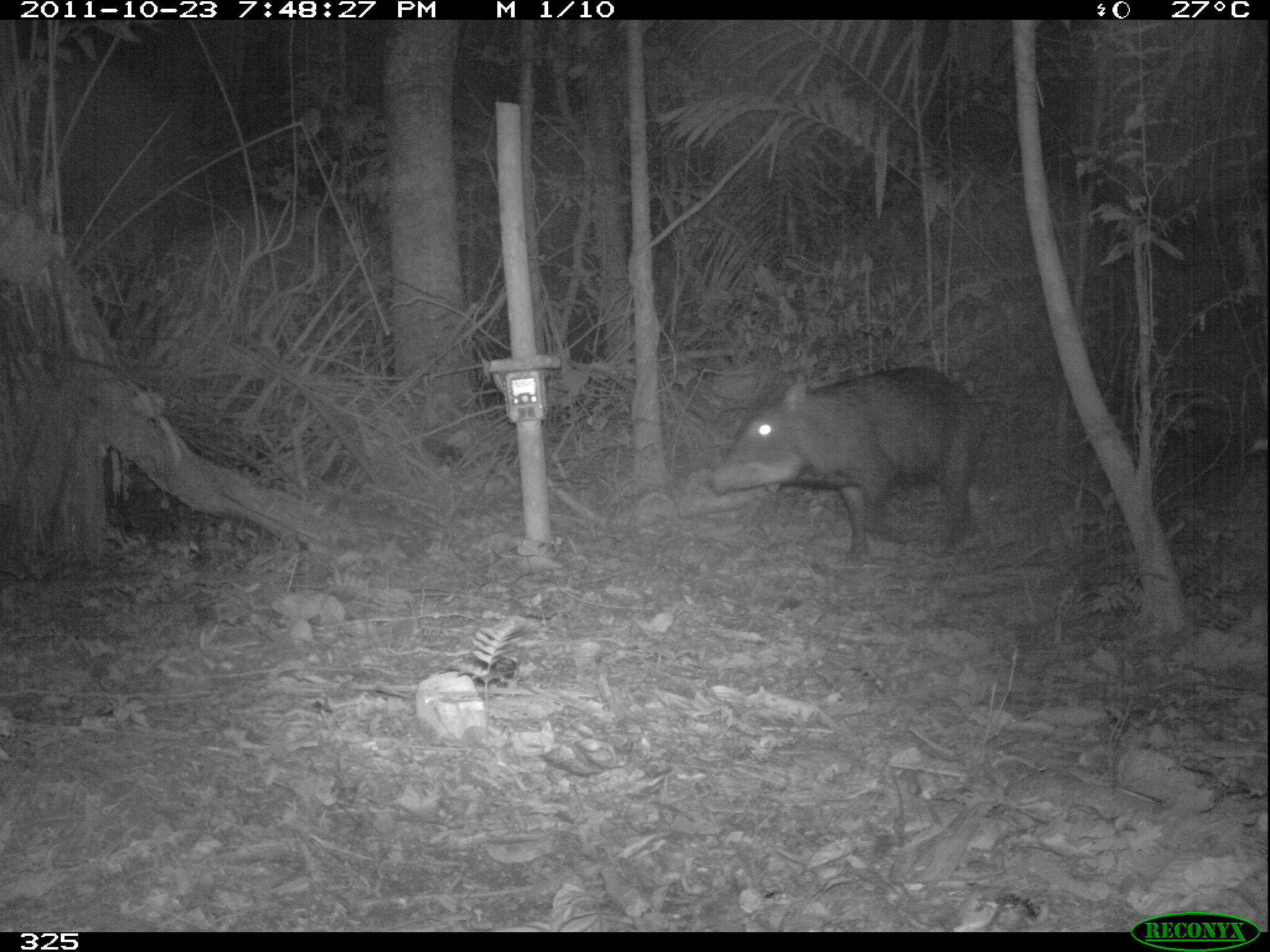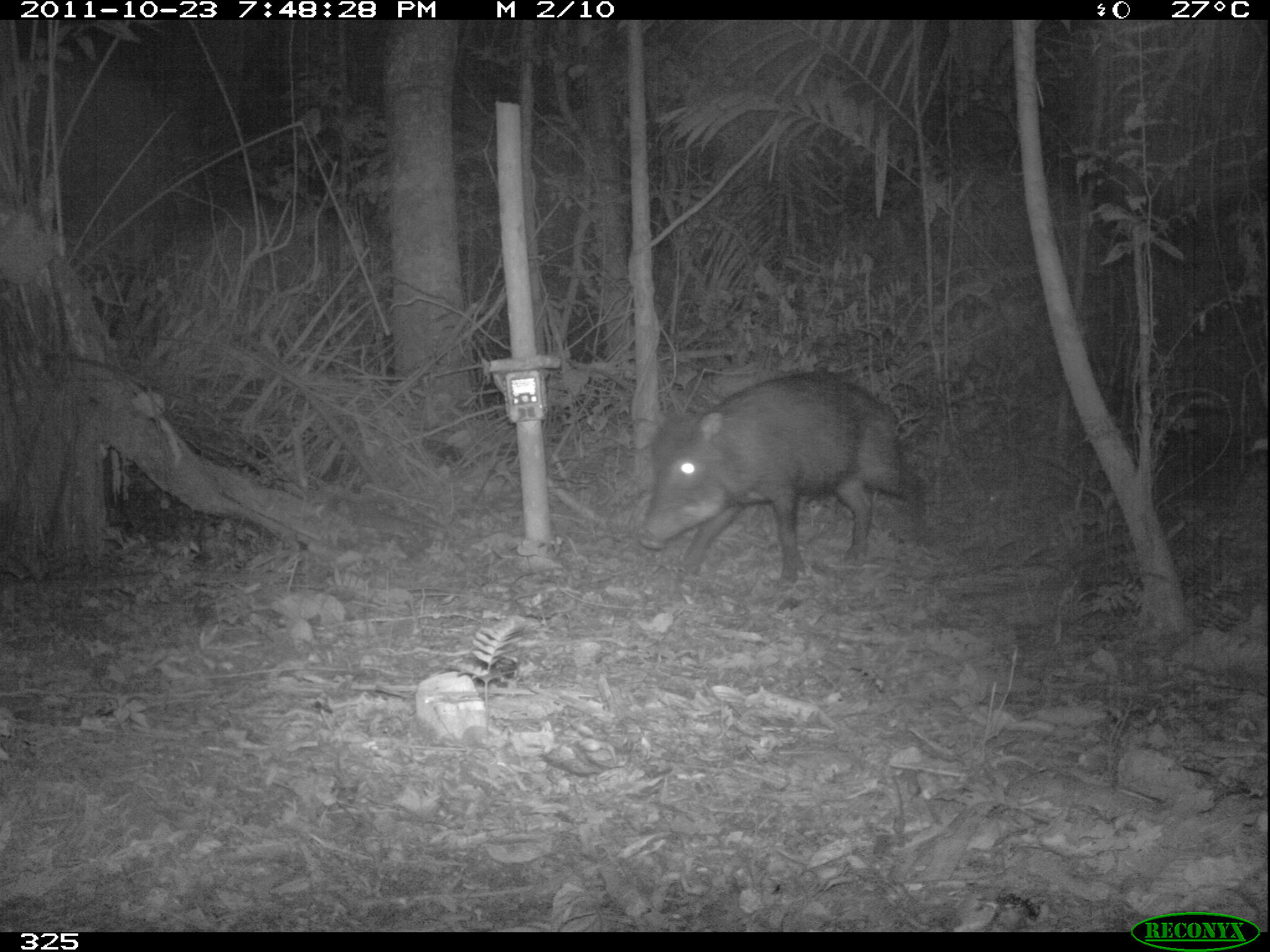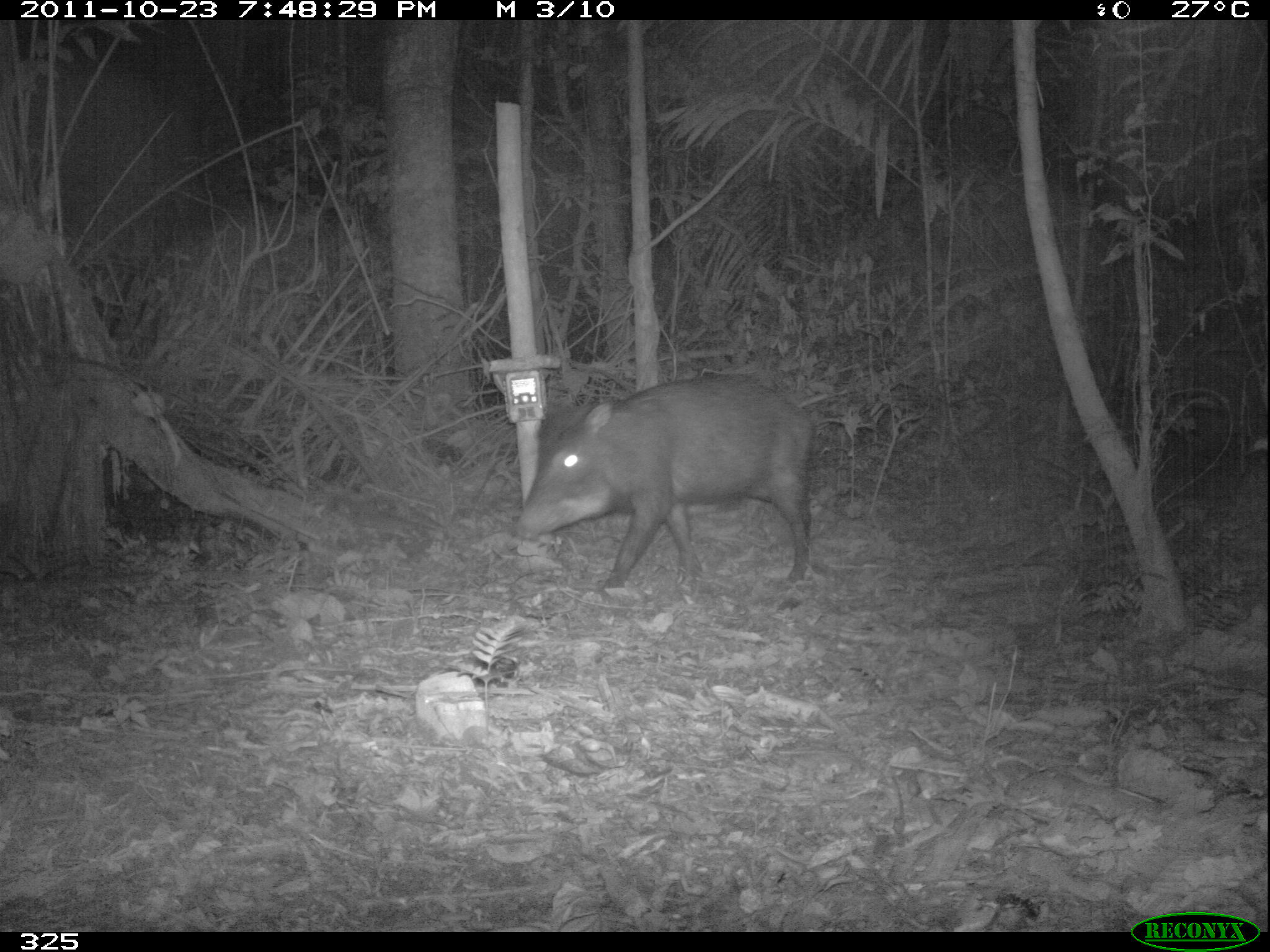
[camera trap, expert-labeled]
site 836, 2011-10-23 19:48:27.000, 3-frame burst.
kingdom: Animalia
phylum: Chordata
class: Mammalia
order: Artiodactyla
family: Tayassuidae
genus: Tayassu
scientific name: Tayassu pecari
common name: white-lipped peccary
Tayassu pecari (white-lipped peccary).